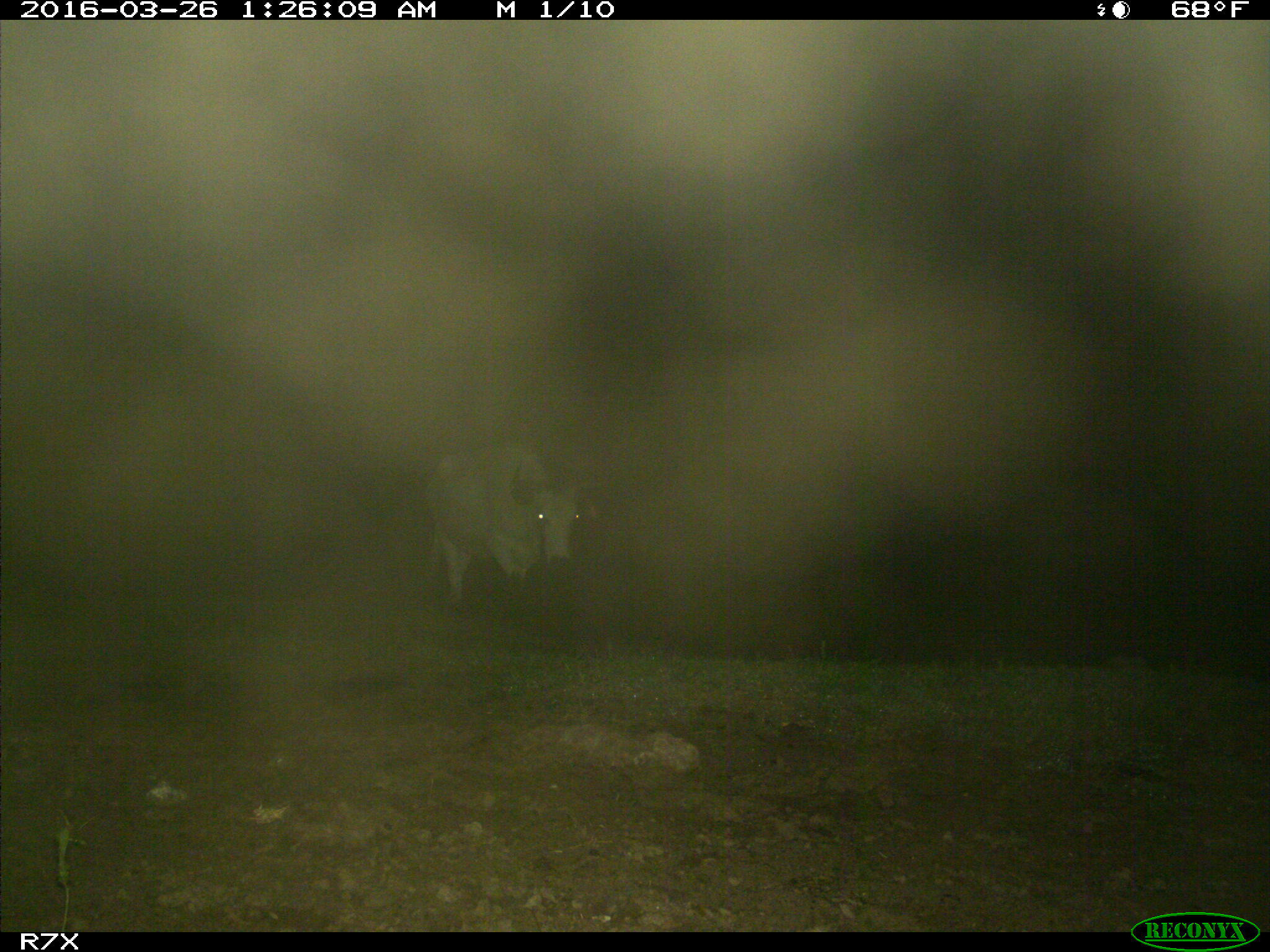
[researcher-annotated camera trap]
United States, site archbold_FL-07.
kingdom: Animalia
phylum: Chordata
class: Mammalia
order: Artiodactyla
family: Bovidae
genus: Bos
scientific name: Bos taurus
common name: domestic cow